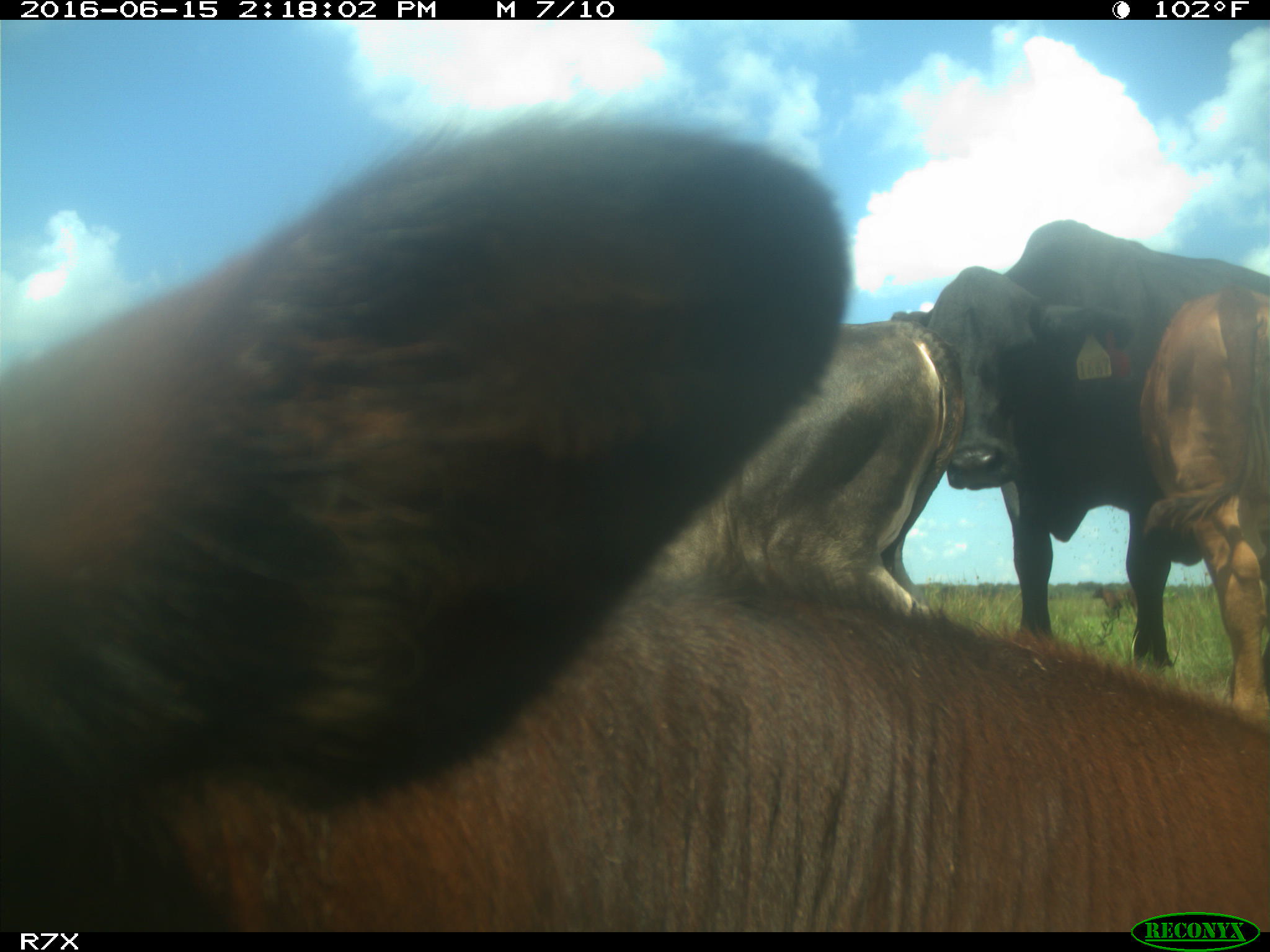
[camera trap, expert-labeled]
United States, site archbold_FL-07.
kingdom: Animalia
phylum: Chordata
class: Mammalia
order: Artiodactyla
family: Bovidae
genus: Bos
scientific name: Bos taurus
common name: domestic cow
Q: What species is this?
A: Bos taurus (domestic cow).